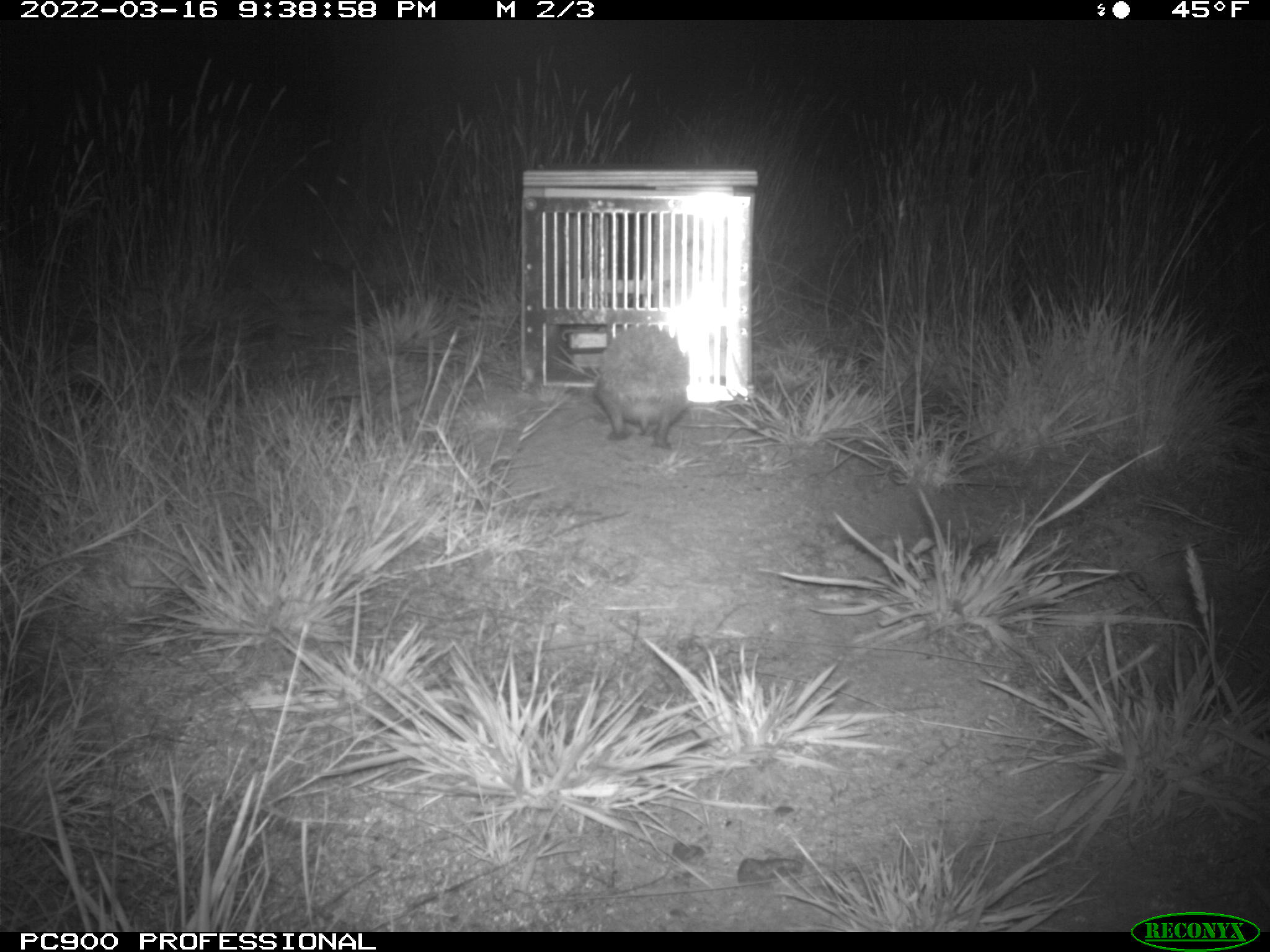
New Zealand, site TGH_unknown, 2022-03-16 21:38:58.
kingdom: Animalia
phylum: Chordata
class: Mammalia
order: Eulipotyphla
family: Erinaceidae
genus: Erinaceus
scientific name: Erinaceus europaeus europaeus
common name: european hedgehog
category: hedgehog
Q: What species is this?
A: Hedgehog (european hedgehog) (Erinaceus europaeus europaeus).